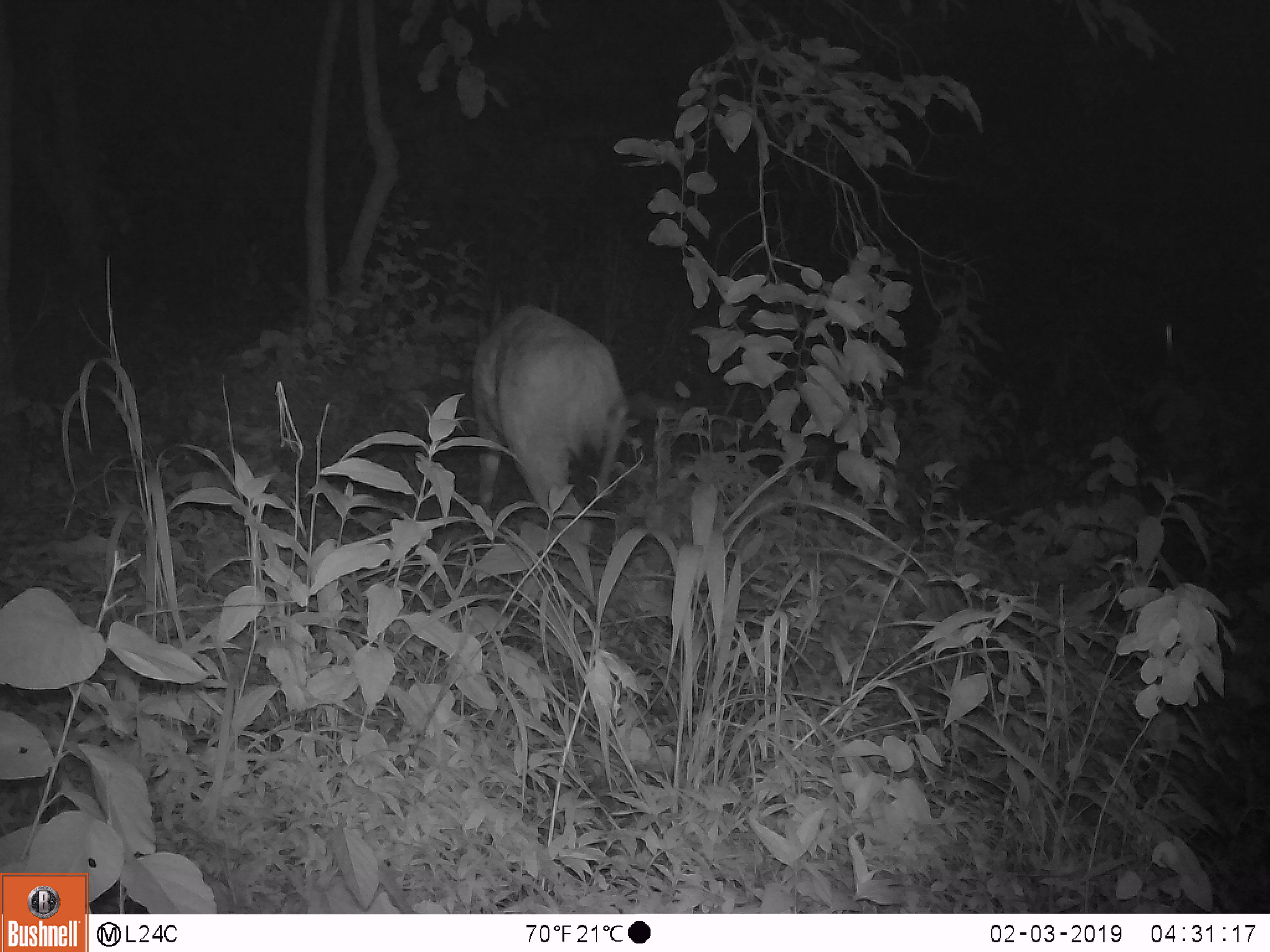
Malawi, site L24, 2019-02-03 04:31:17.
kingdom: Animalia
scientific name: Animalia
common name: other animal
Other animal (Animalia), count 1.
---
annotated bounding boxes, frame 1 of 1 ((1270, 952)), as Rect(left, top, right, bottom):
other animal: Rect(454, 281, 636, 606)